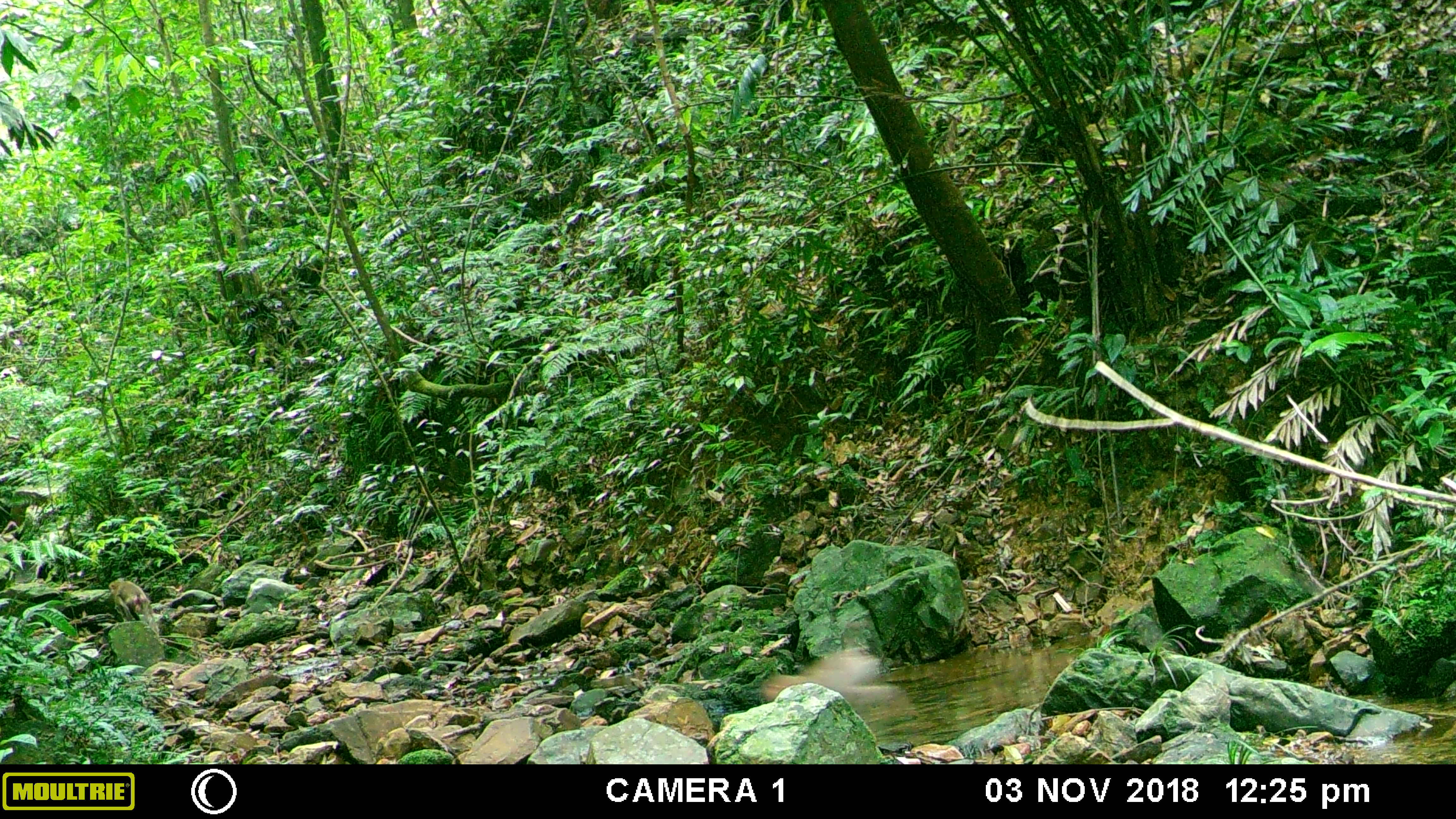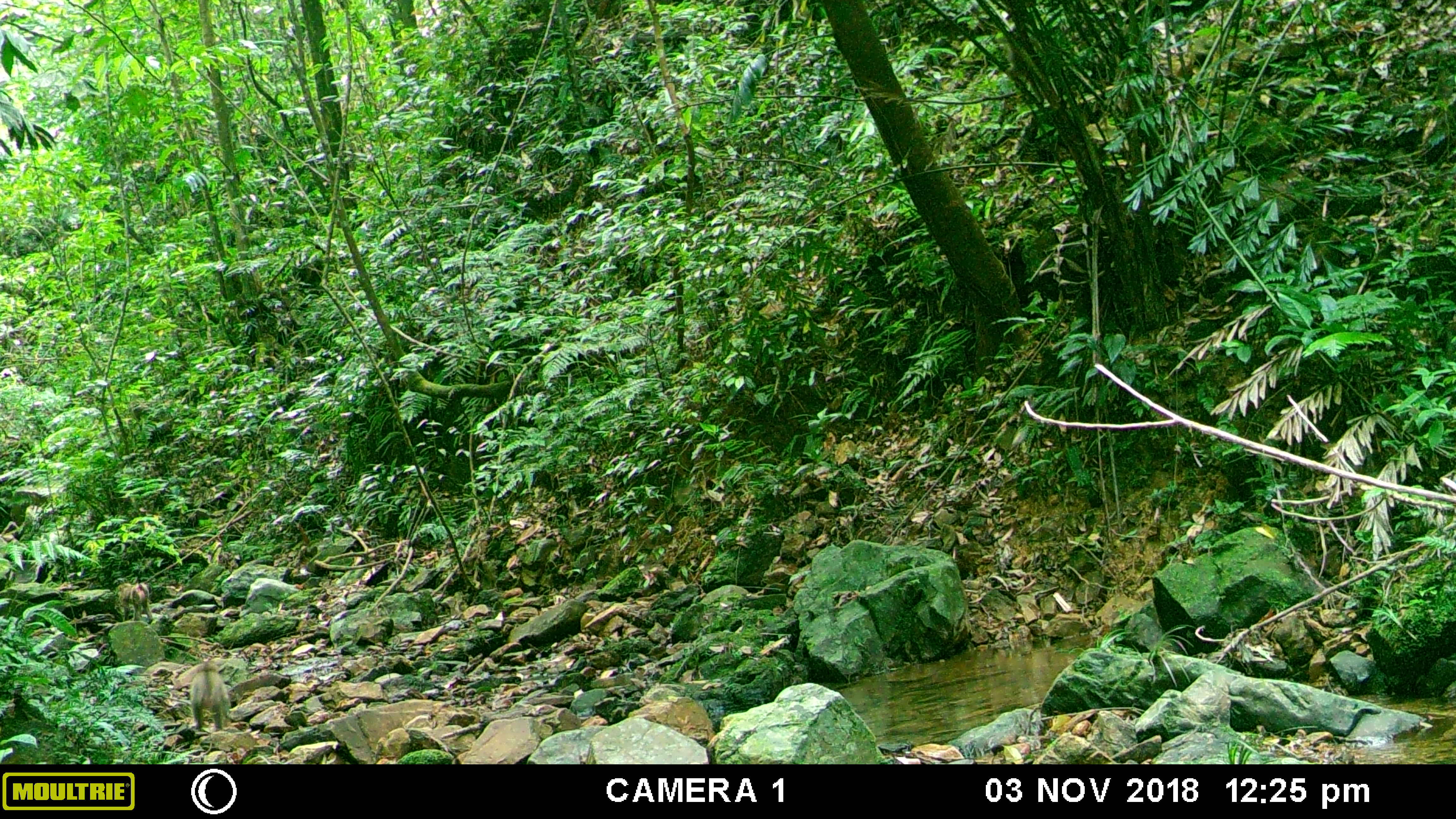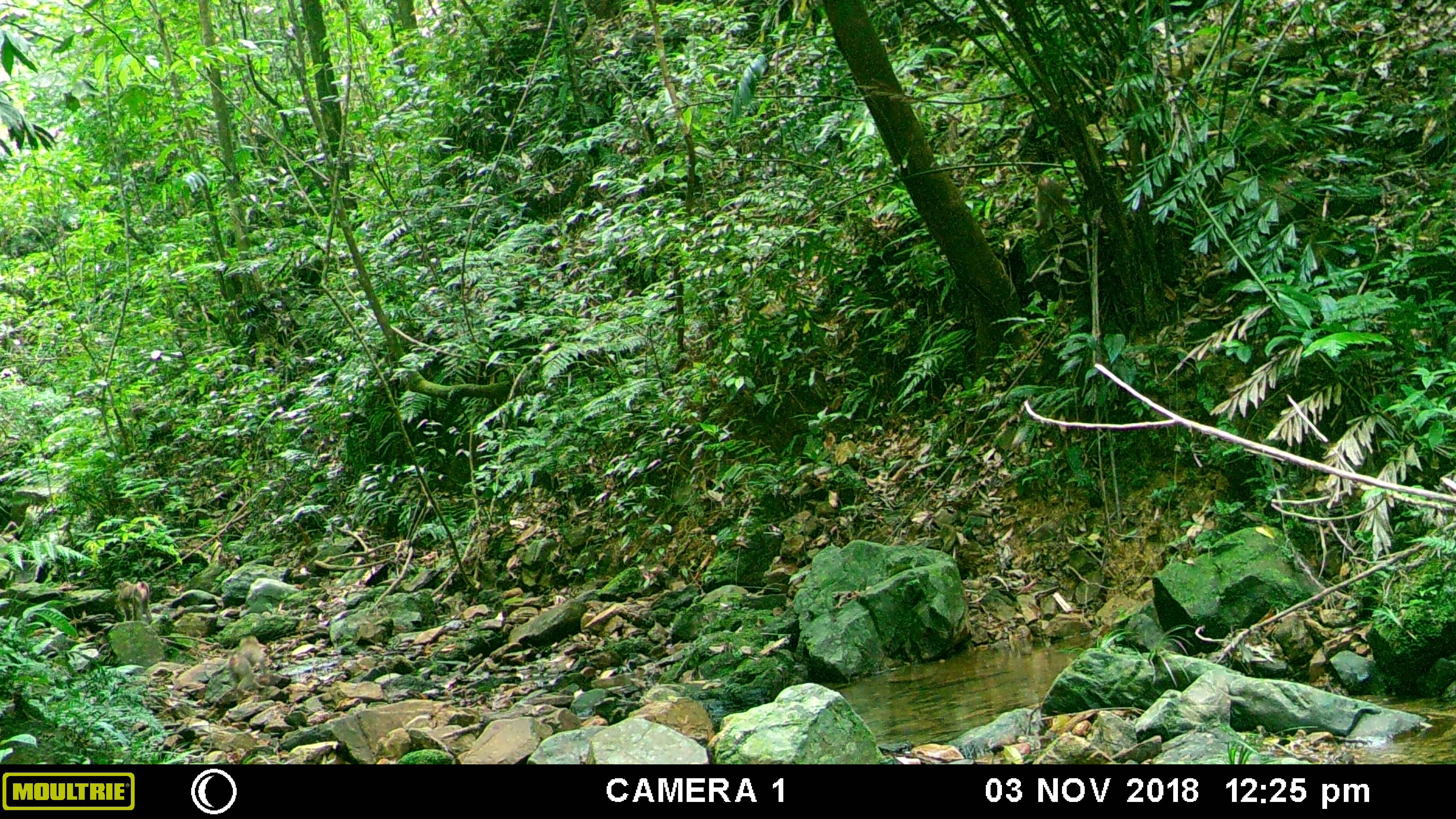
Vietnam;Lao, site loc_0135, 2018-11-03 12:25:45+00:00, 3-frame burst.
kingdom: Animalia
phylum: Chordata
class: Mammalia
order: Primates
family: Cercopithecidae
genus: Macaca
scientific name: Macaca nemestrina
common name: pig-tailed macaque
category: pig tailed macaque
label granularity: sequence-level